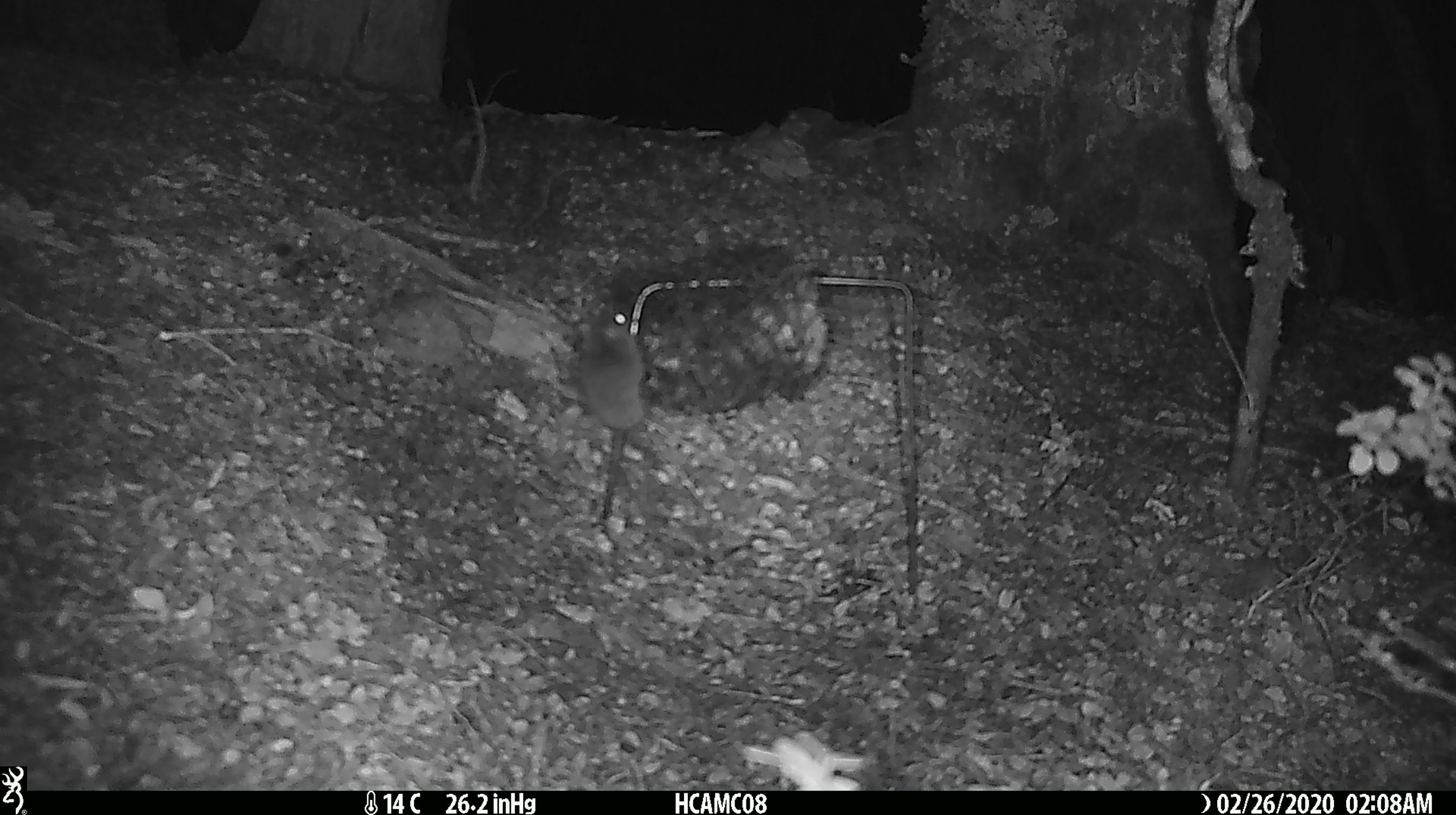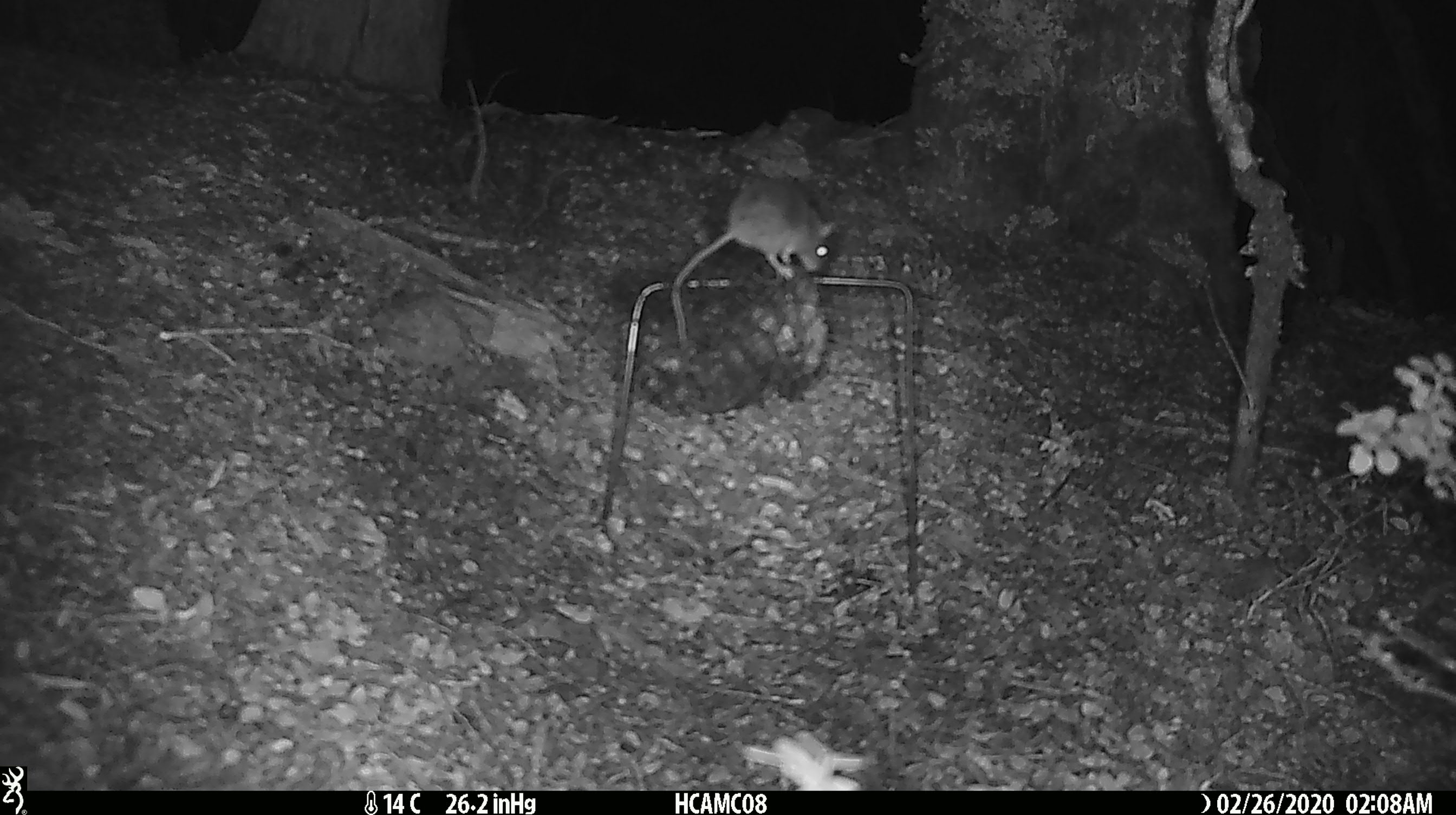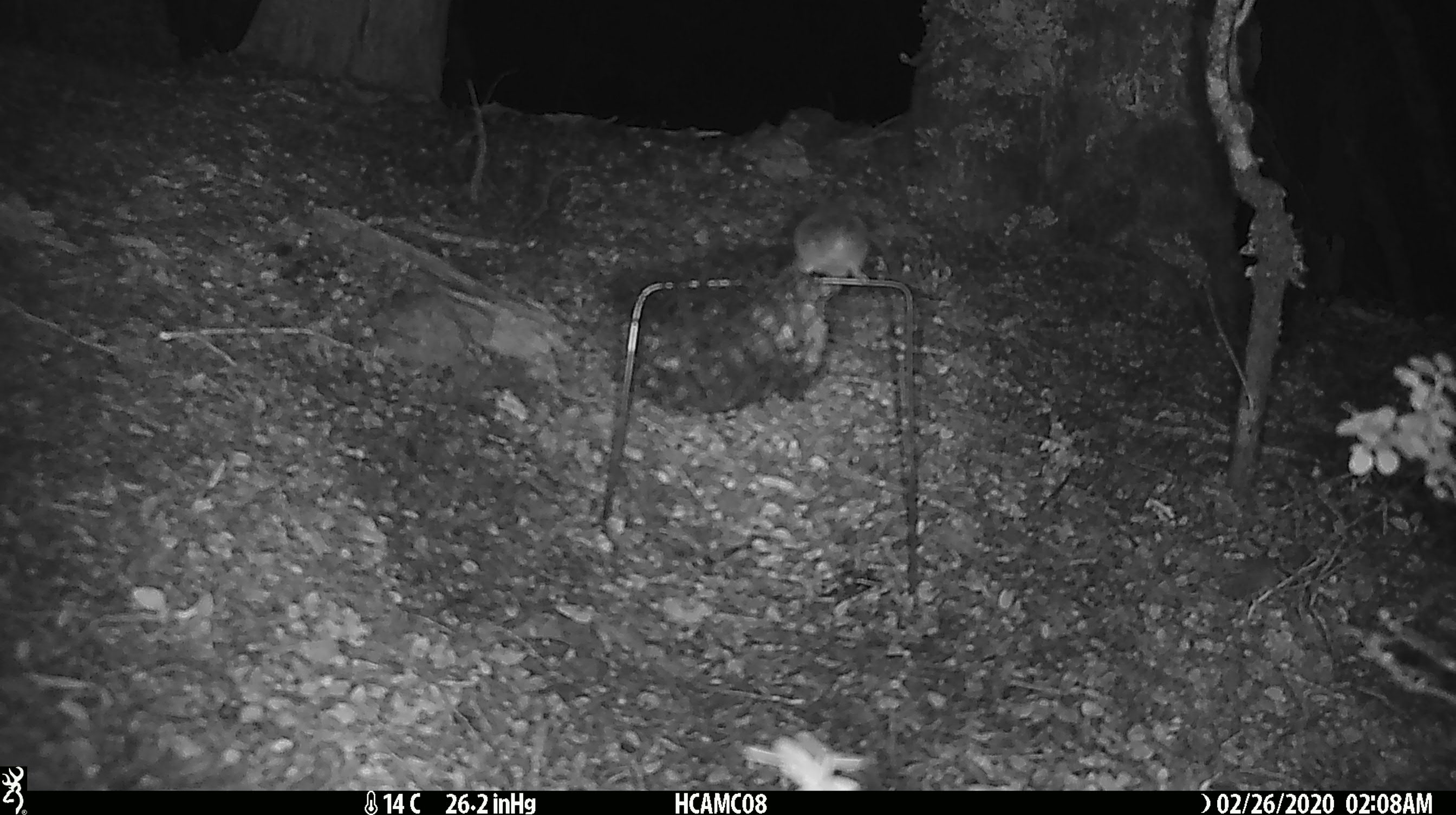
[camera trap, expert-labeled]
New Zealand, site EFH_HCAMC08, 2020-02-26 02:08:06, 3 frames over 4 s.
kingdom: Animalia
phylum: Chordata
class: Mammalia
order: Rodentia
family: Muridae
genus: Mus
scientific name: Mus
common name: mouse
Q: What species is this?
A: Mouse (Mus).